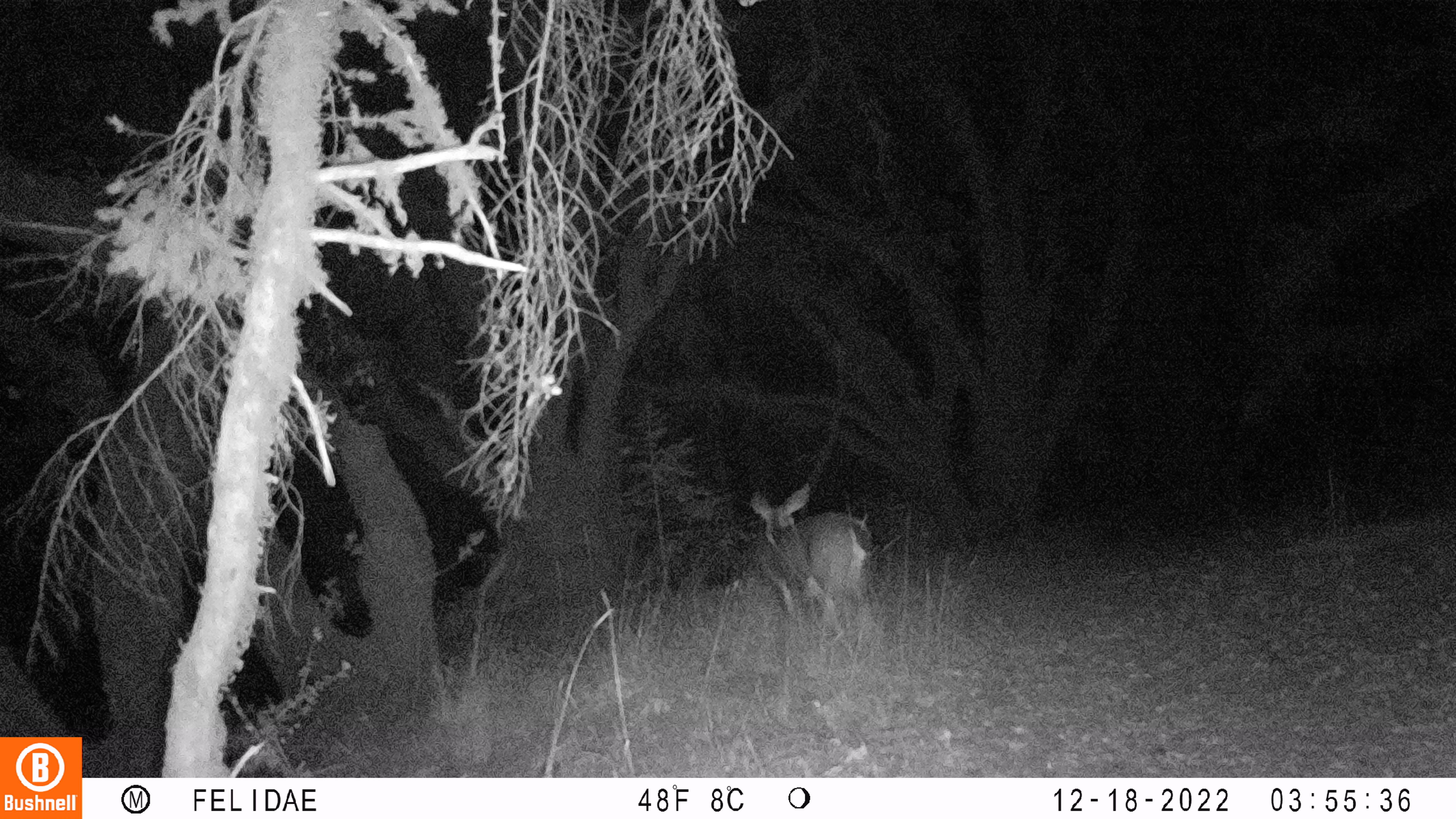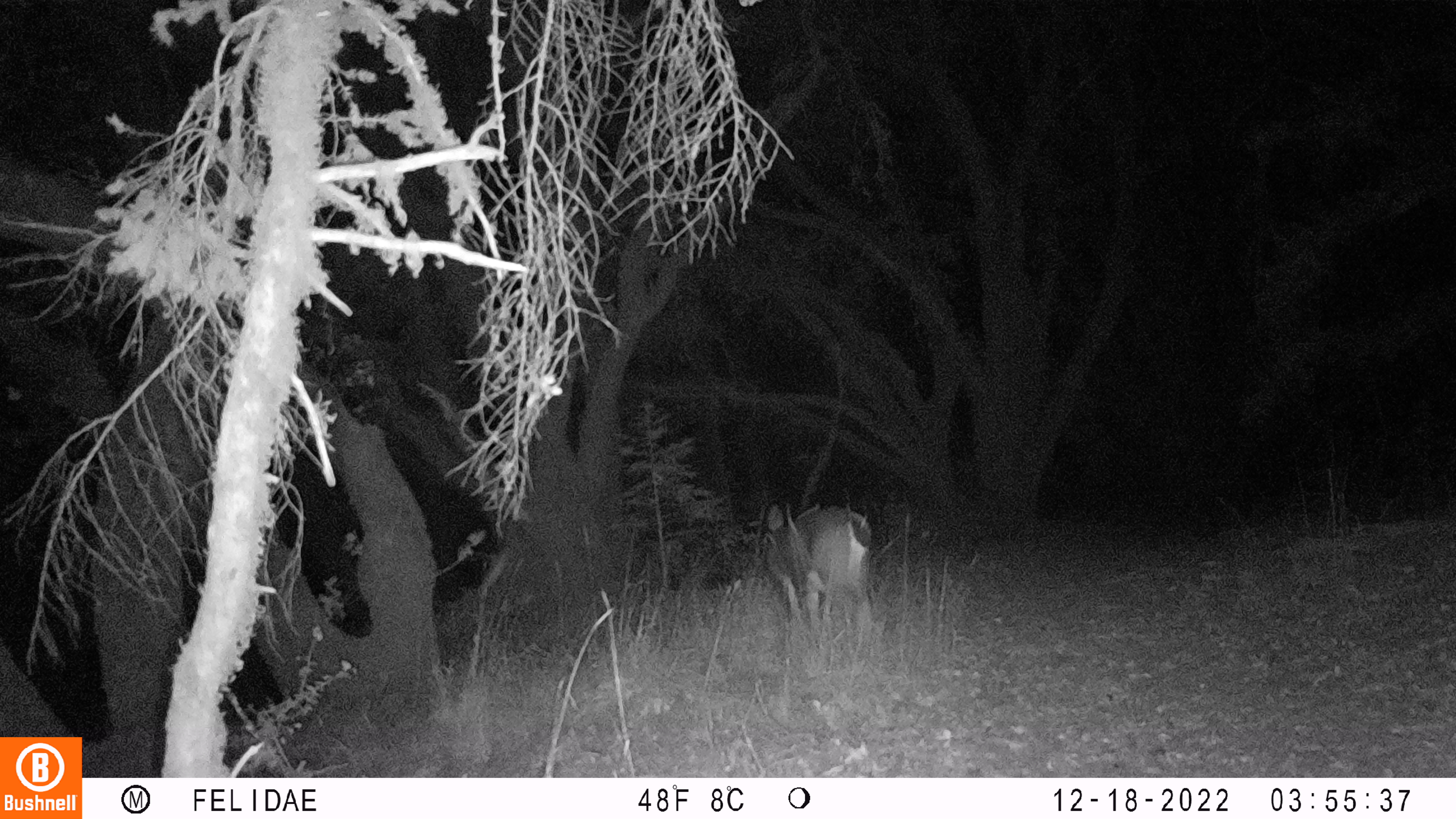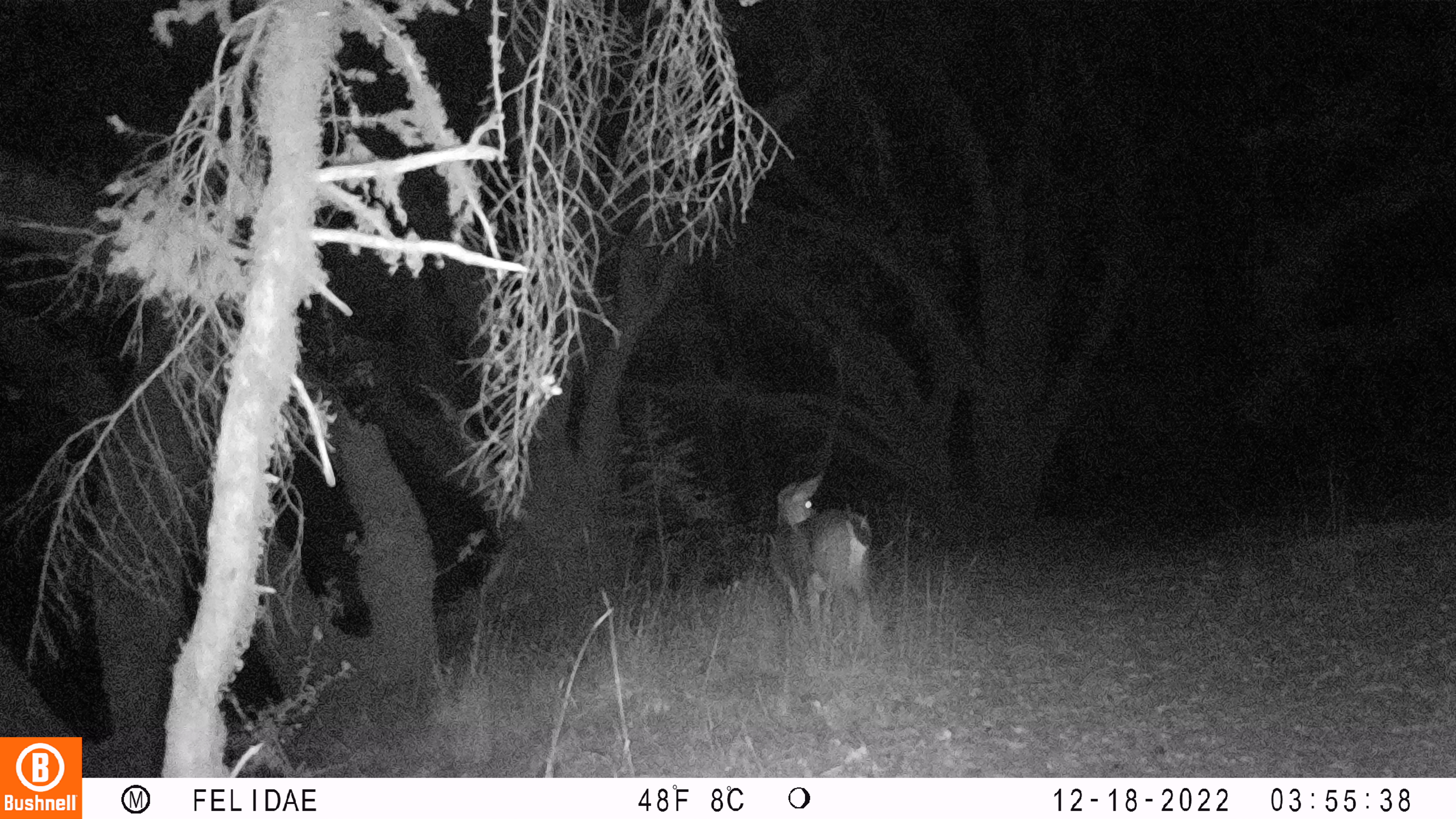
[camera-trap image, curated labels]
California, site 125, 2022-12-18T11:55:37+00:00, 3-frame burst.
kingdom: Animalia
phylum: Chordata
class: Mammalia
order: Artiodactyla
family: Cervidae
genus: Odocoileus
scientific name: Odocoileus hemionus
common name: mule deer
Mule deer (Odocoileus hemionus).